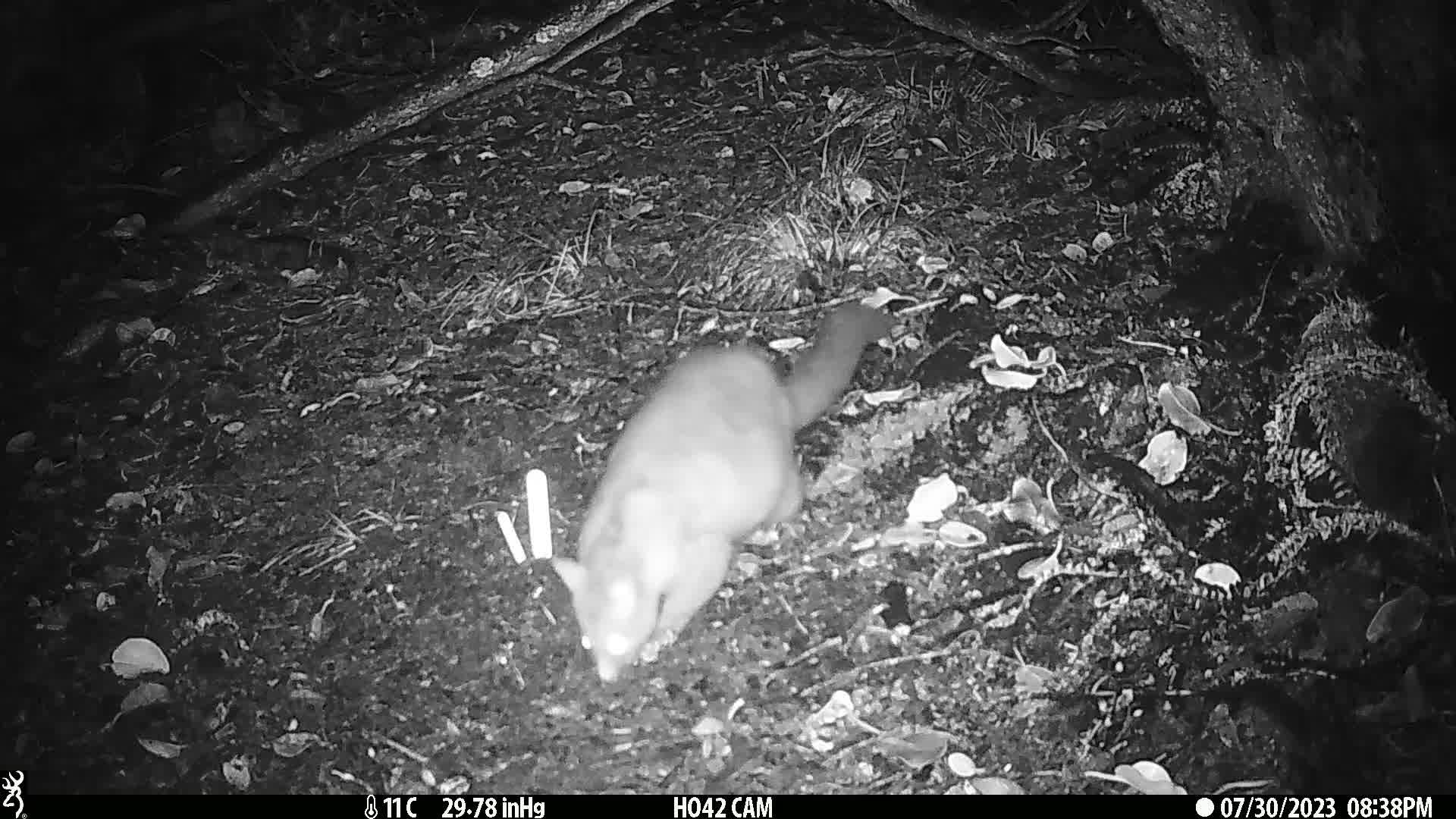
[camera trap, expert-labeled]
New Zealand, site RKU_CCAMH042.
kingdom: Animalia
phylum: Chordata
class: Mammalia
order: Diprotodontia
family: Phalangeridae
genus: Trichosurus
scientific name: Trichosurus vulpecula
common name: common brushtail possum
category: possum